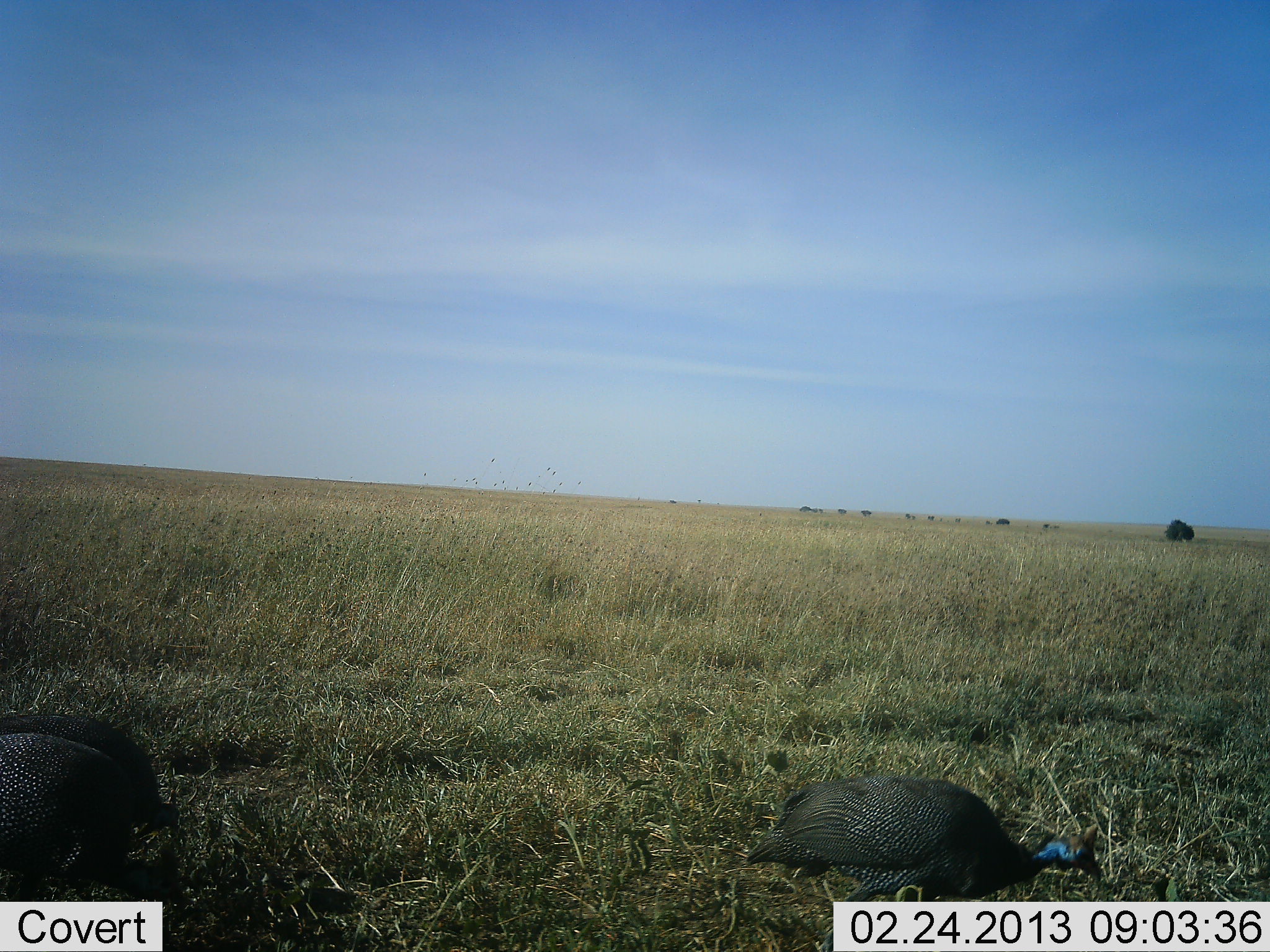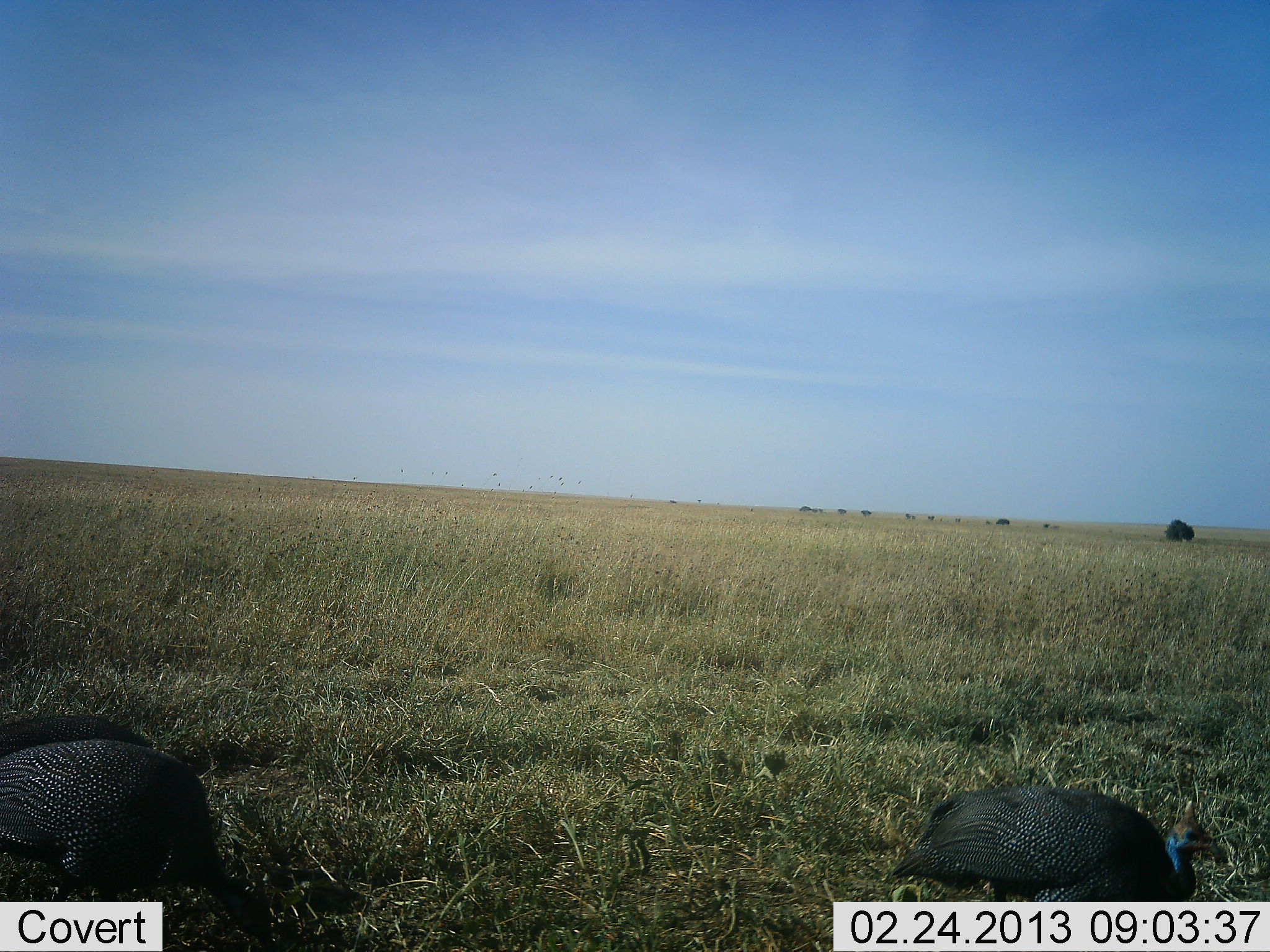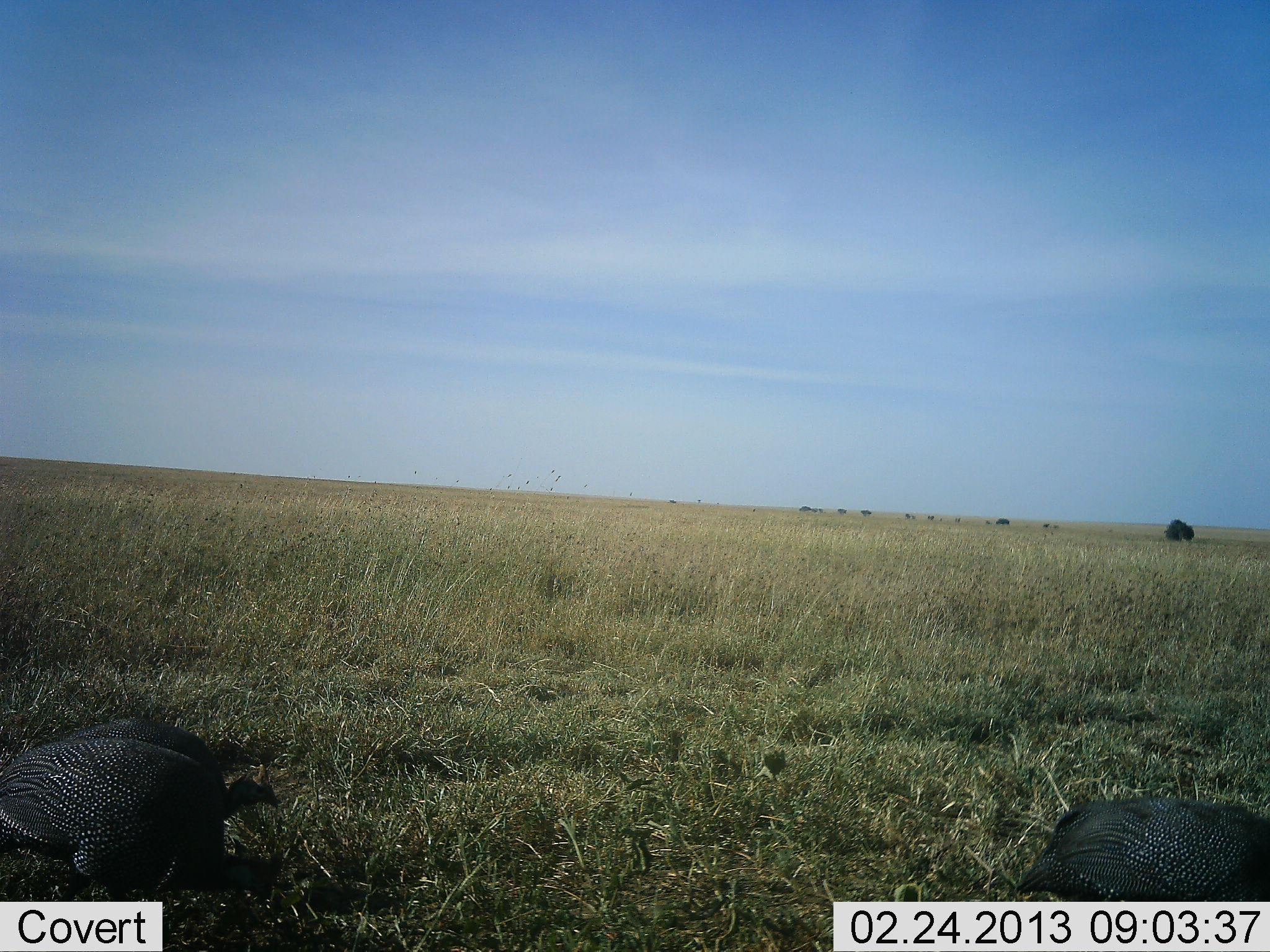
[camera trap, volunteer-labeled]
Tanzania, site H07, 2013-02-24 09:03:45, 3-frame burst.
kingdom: Animalia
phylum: Chordata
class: Aves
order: Galliformes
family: Numididae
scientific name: Numididae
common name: guinea fowl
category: guineafowl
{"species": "guineafowl (guinea fowl) (Numididae)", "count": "3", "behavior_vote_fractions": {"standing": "26%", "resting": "0%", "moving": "74%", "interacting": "0%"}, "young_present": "0%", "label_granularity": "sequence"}